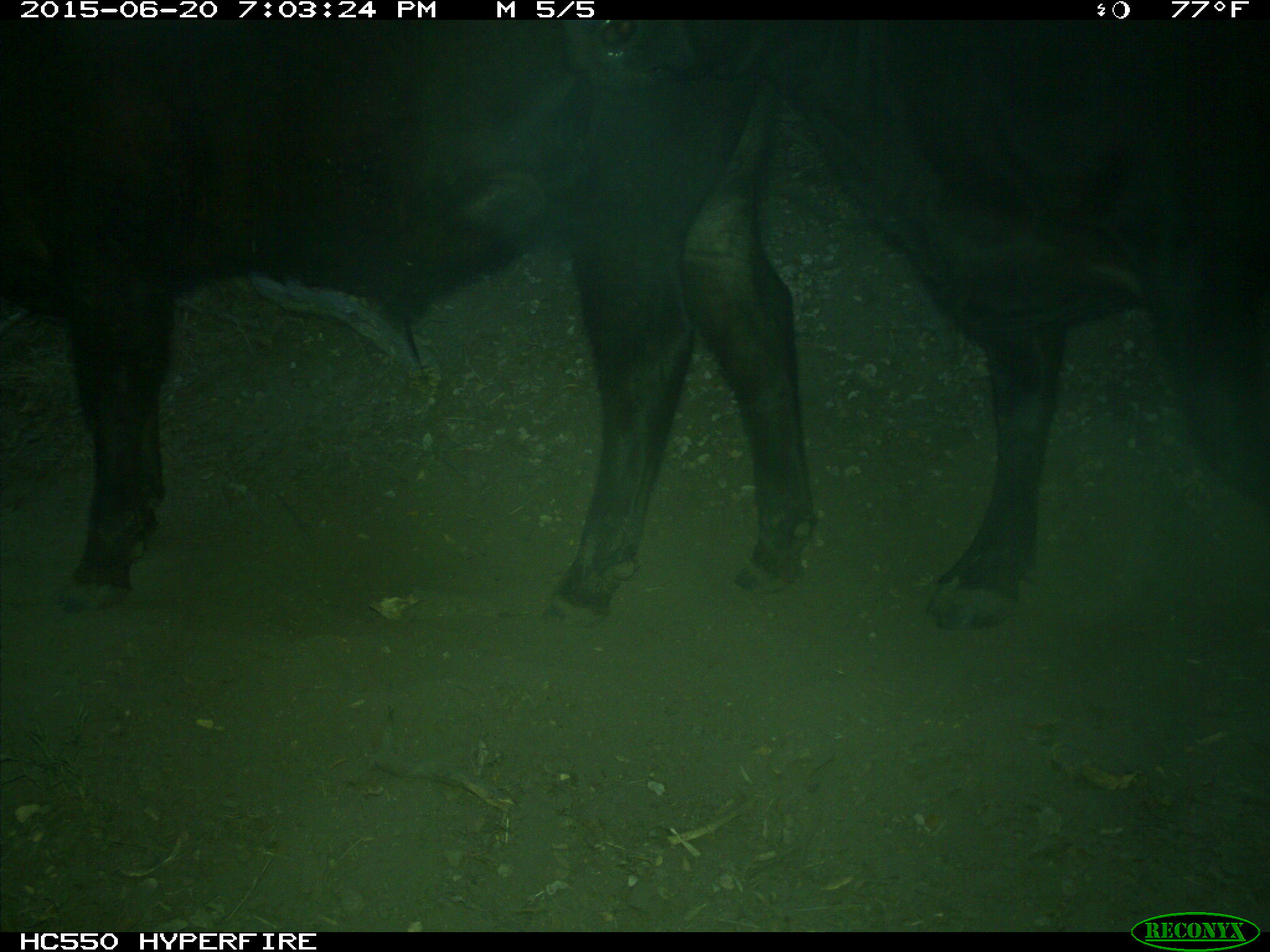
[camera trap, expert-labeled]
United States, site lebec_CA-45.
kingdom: Animalia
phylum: Chordata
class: Mammalia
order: Artiodactyla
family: Bovidae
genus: Bos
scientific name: Bos taurus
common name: domestic cow